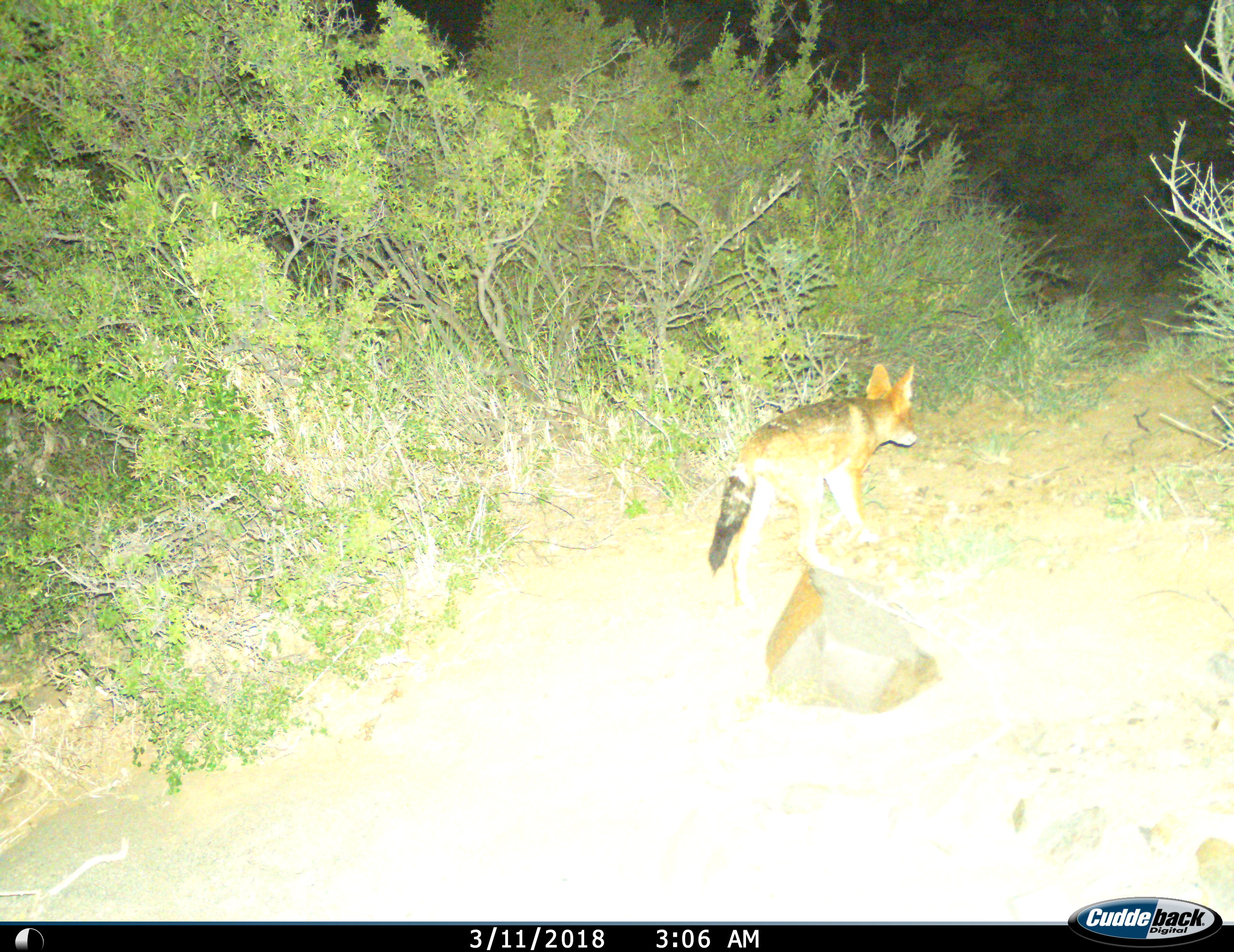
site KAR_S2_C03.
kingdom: Animalia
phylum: Chordata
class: Mammalia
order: Carnivora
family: Canidae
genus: Lupulella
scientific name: Lupulella mesomelas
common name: black-backed jackal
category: jackalblackbacked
Jackalblackbacked (black-backed jackal) (Lupulella mesomelas), count 1. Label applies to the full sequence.